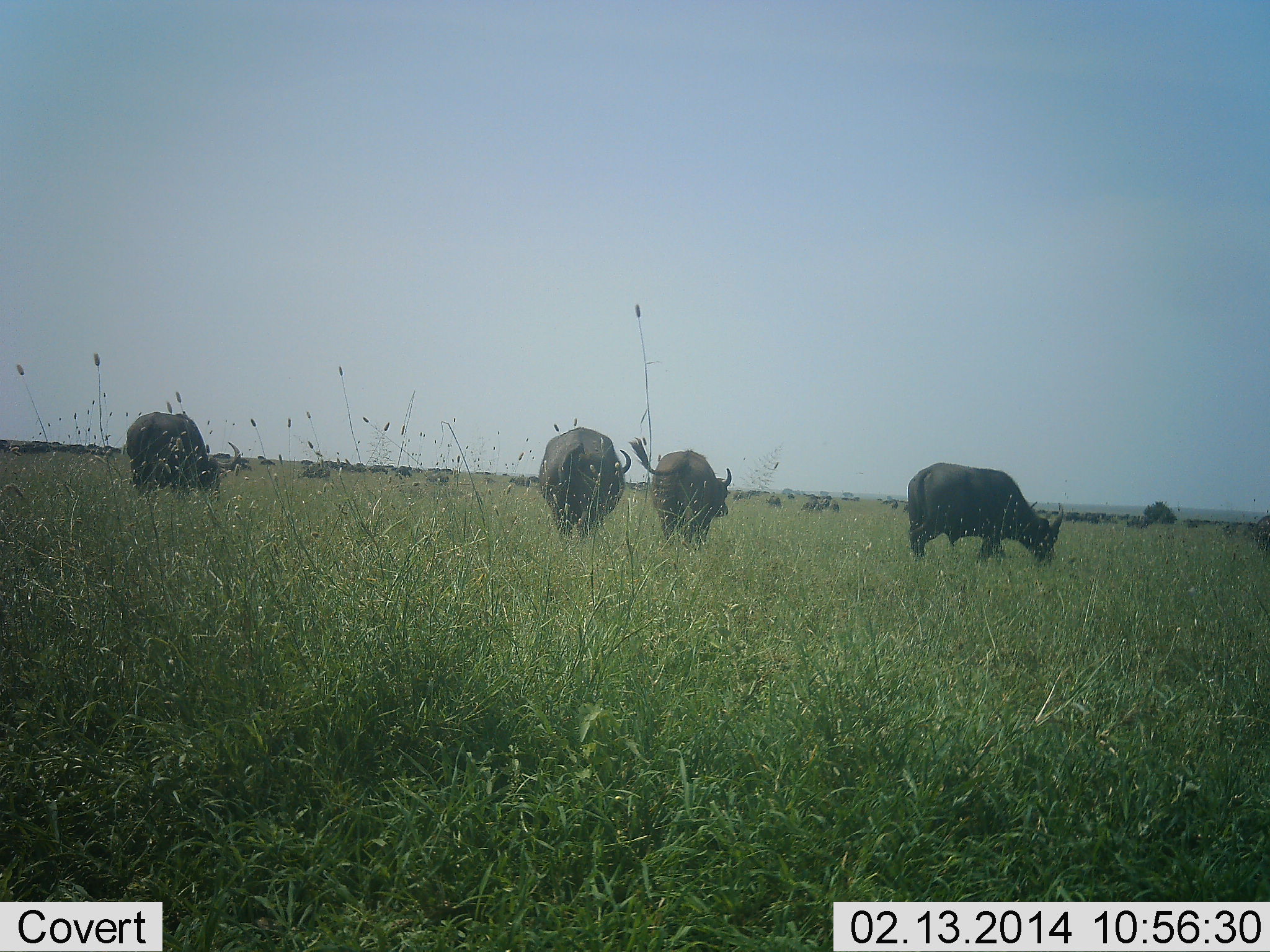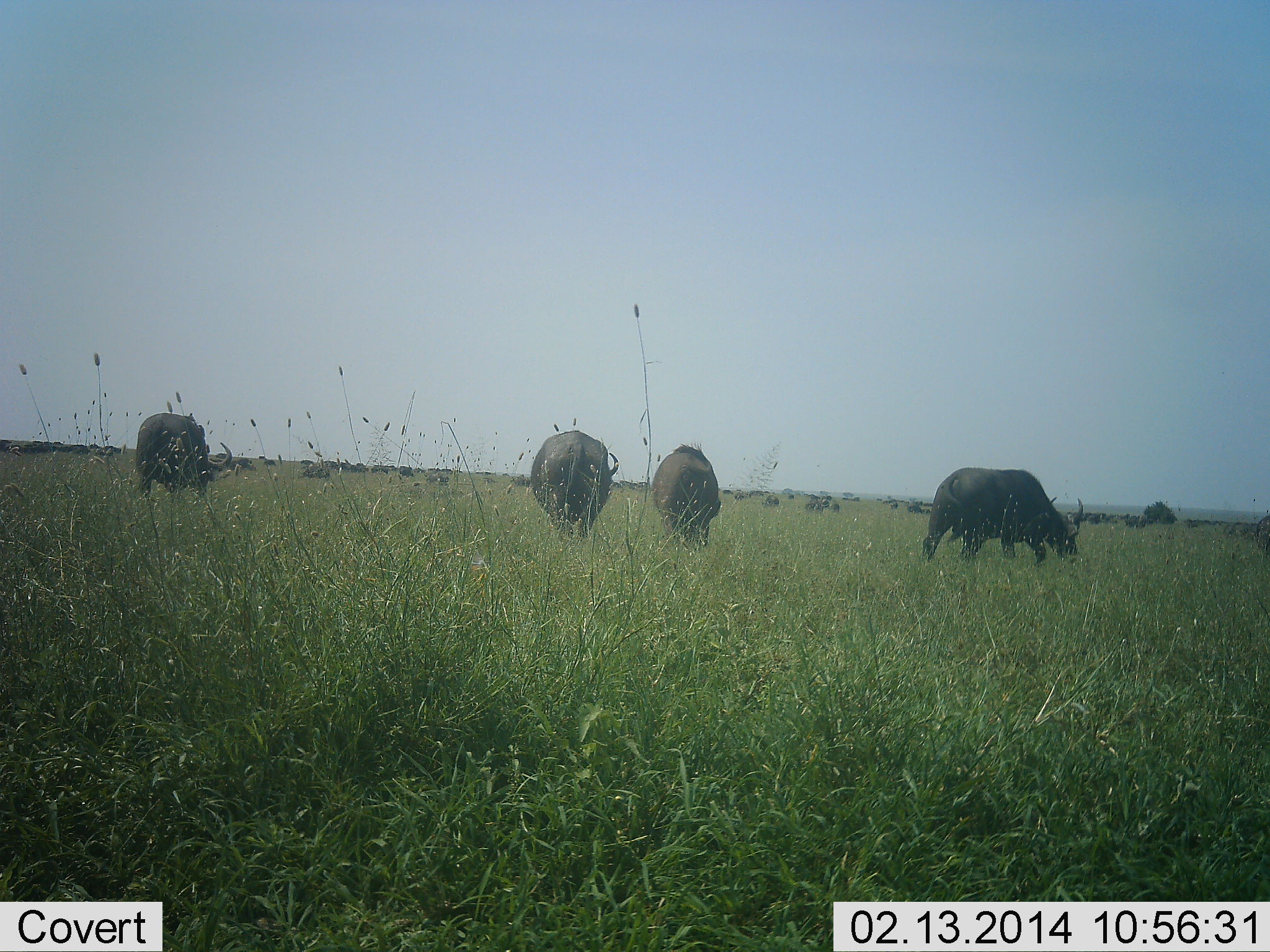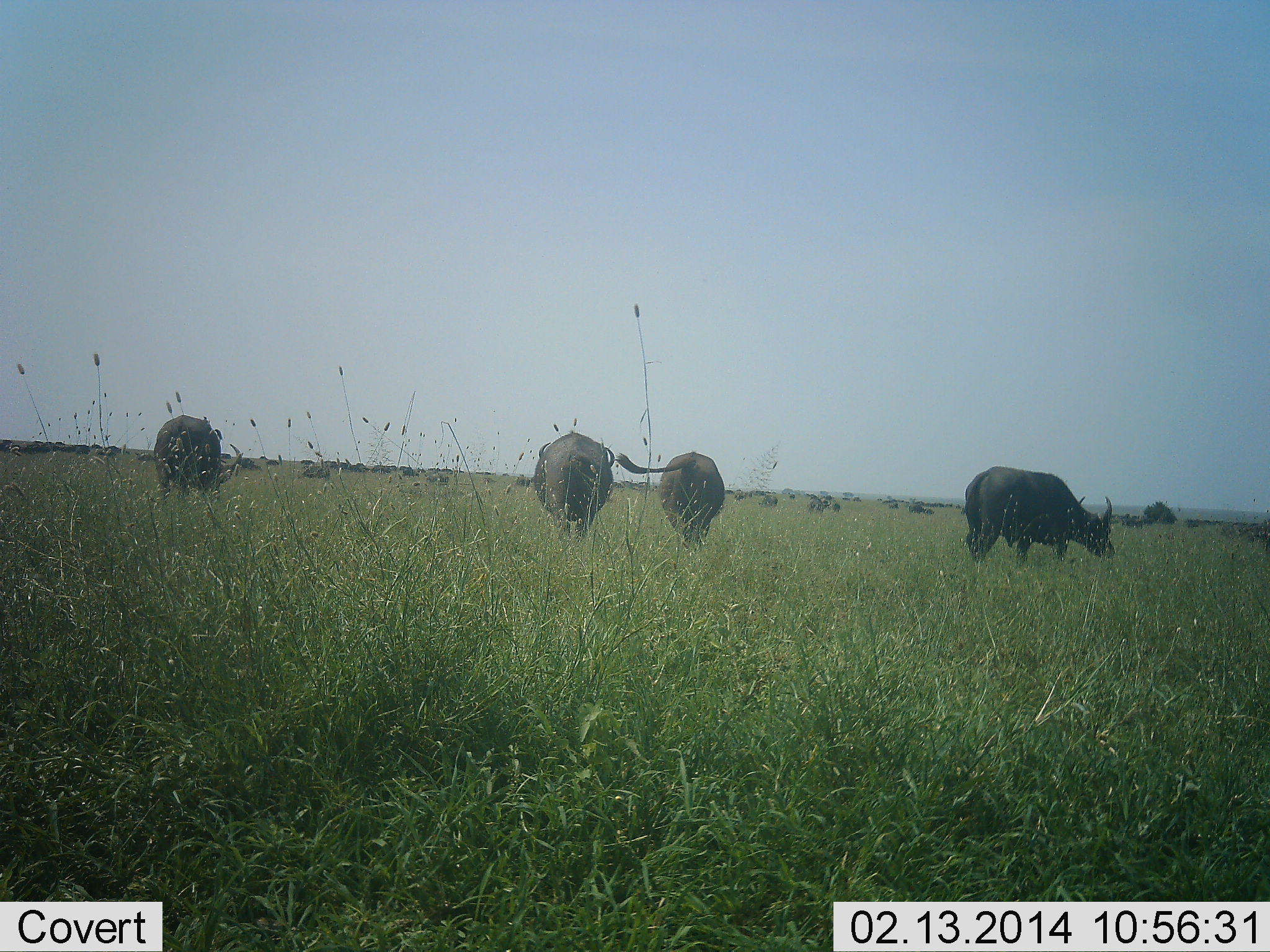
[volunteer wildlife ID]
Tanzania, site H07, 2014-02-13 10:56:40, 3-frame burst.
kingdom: Animalia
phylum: Chordata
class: Mammalia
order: Artiodactyla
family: Bovidae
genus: Syncerus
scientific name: Syncerus caffer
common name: cape buffalo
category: buffalo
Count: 4.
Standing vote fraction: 20%.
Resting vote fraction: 0%.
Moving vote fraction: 30%.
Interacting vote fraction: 0%.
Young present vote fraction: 0%.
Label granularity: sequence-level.